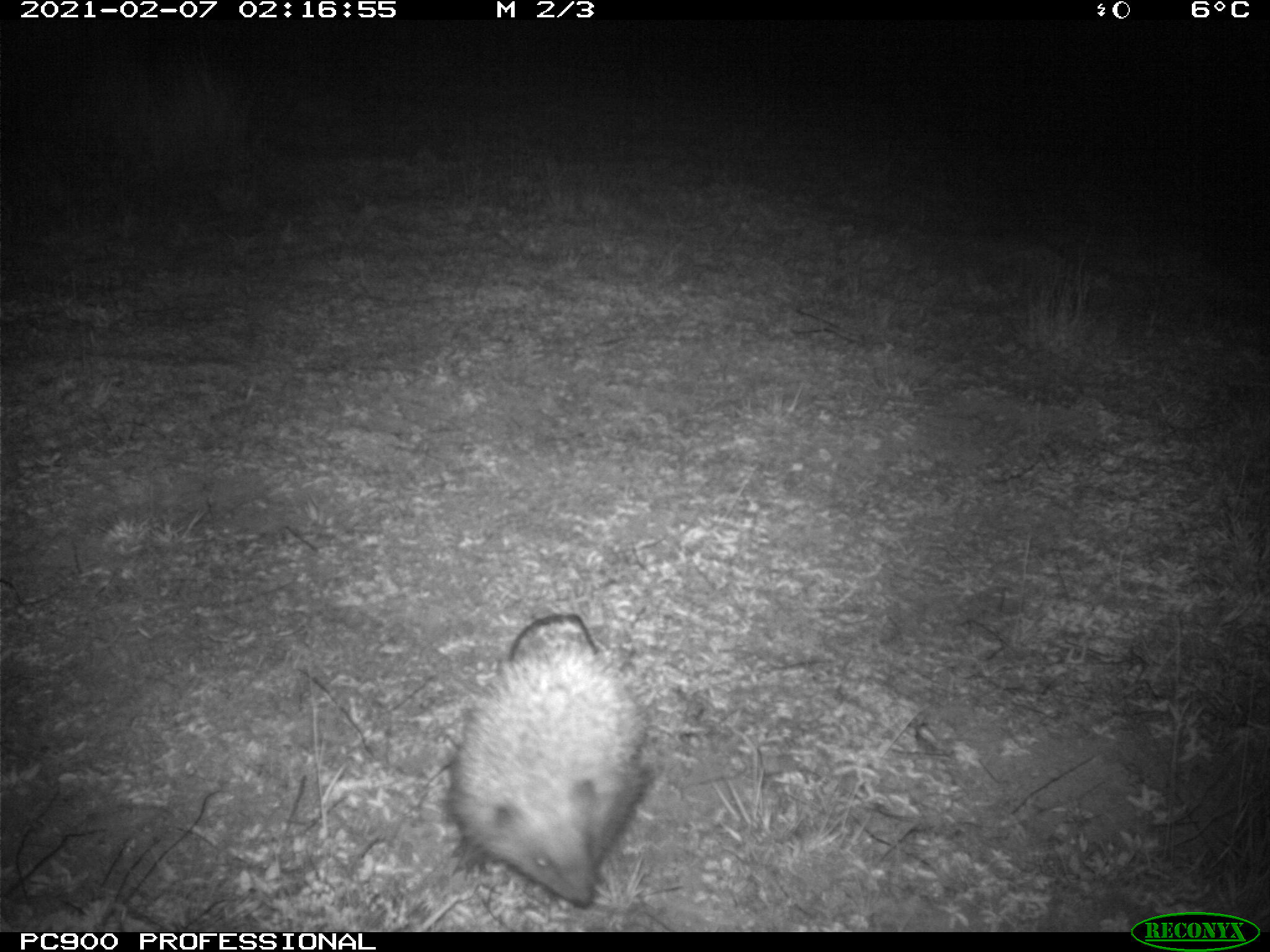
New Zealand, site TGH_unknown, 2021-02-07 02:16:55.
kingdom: Animalia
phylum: Chordata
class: Mammalia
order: Eulipotyphla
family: Erinaceidae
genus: Erinaceus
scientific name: Erinaceus europaeus europaeus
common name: european hedgehog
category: hedgehog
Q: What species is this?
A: Hedgehog (european hedgehog) (Erinaceus europaeus europaeus).